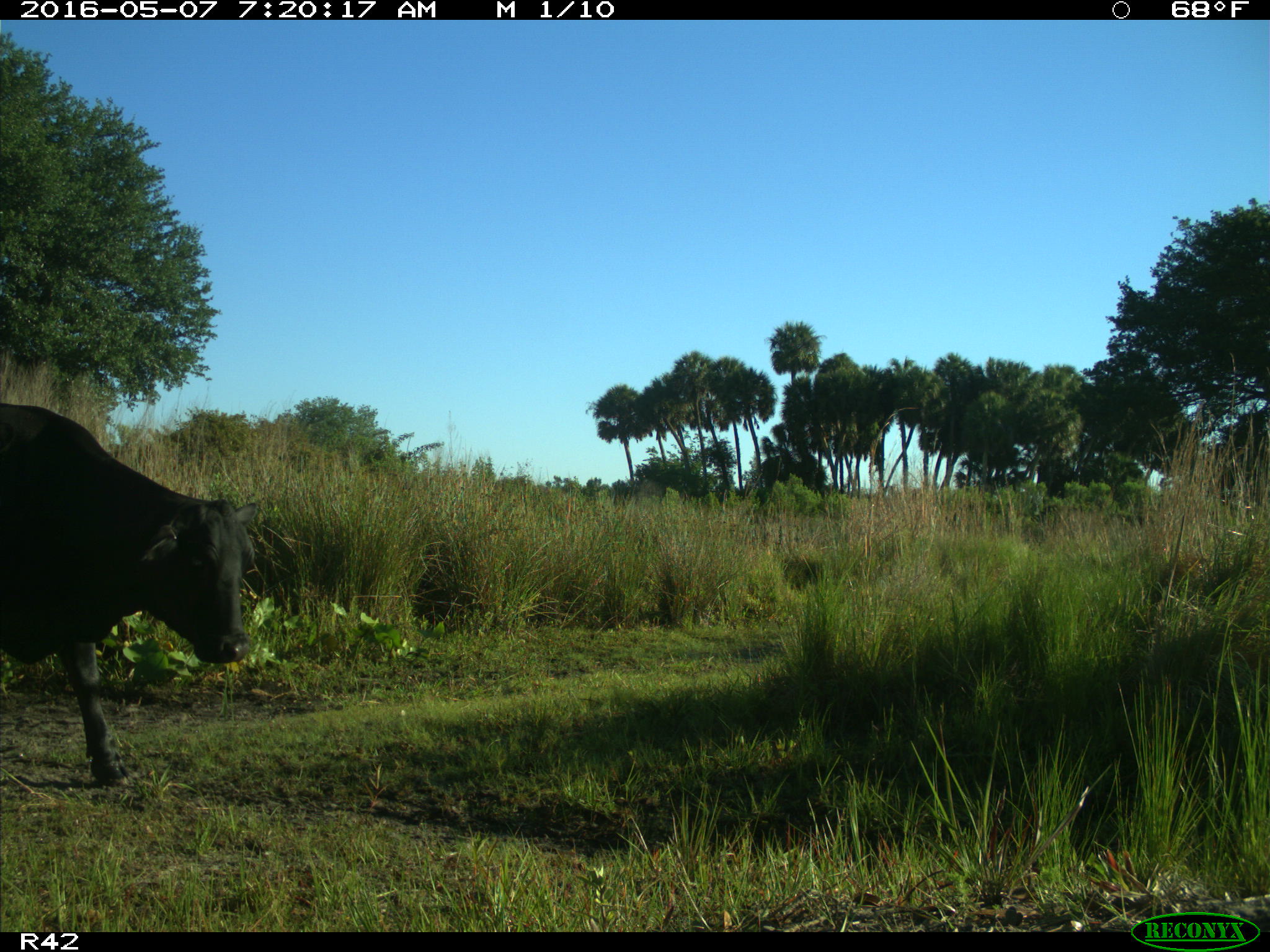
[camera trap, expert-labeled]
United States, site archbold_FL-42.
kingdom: Animalia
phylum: Chordata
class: Mammalia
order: Artiodactyla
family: Bovidae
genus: Bos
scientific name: Bos taurus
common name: domestic cow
Bos taurus (domestic cow).